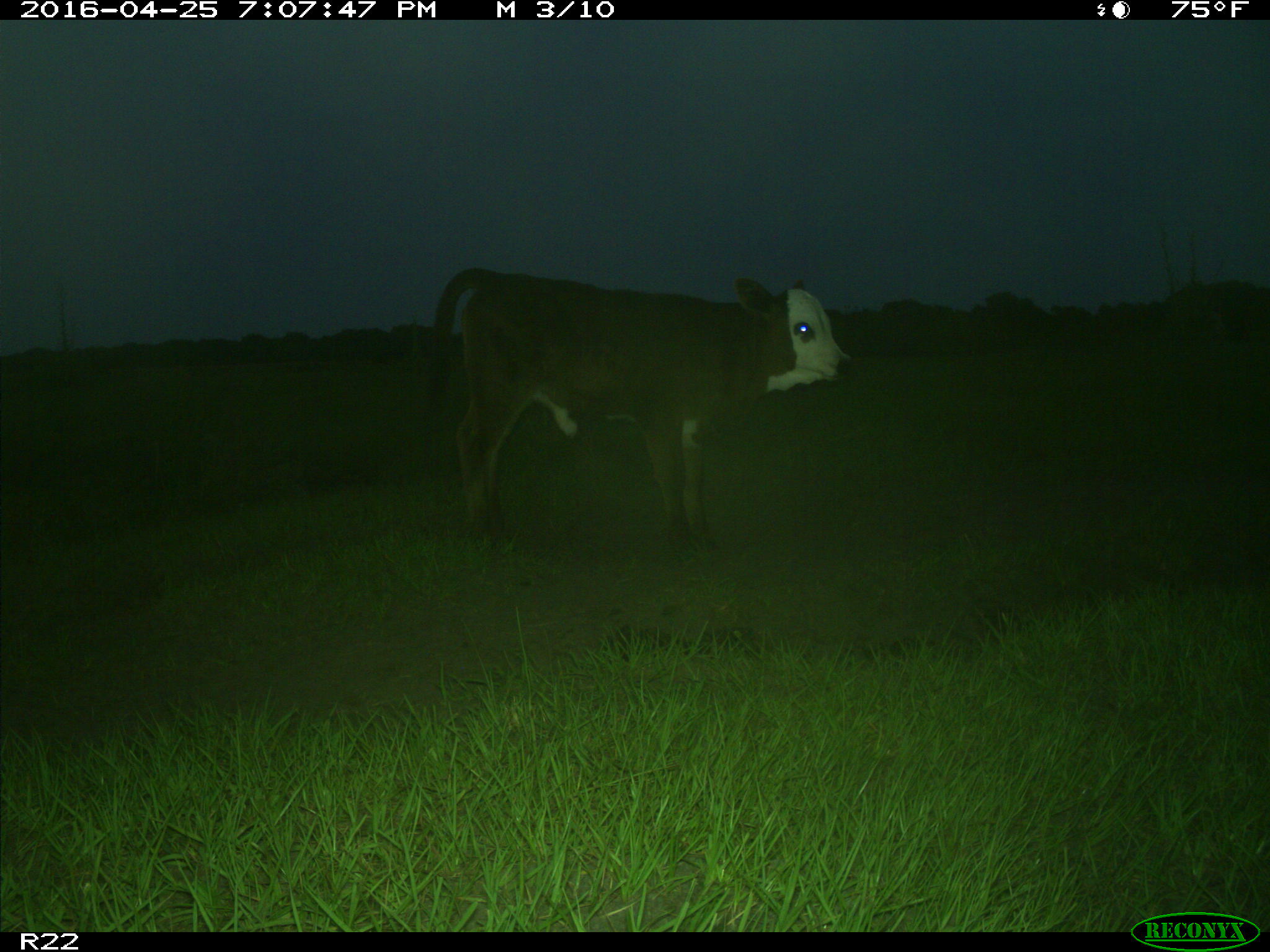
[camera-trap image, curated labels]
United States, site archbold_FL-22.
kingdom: Animalia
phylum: Chordata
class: Mammalia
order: Artiodactyla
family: Bovidae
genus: Bos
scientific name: Bos taurus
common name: domestic cow